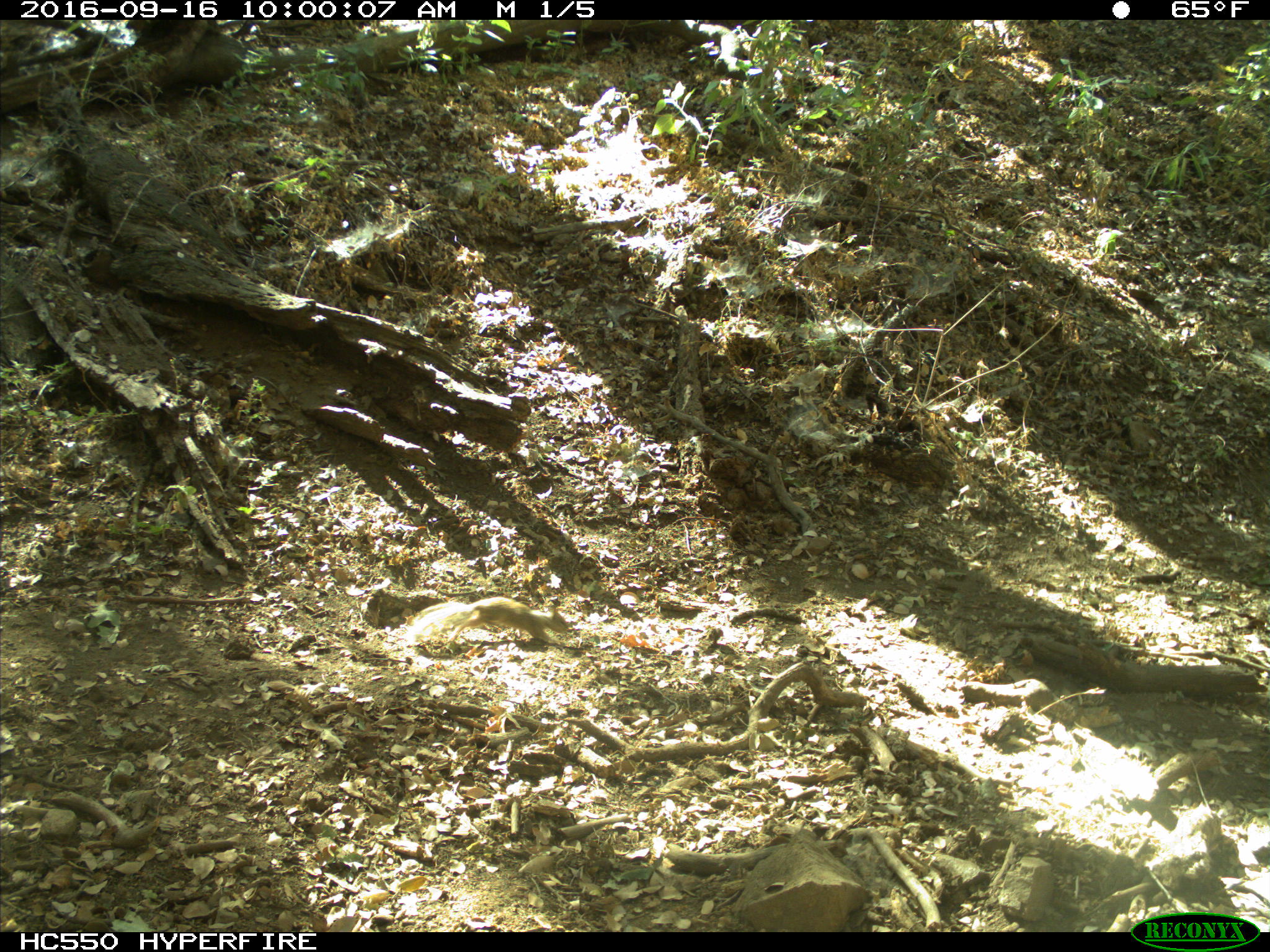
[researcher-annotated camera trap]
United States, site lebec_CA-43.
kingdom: Animalia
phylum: Chordata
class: Mammalia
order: Rodentia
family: Sciuridae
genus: Otospermophilus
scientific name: Otospermophilus beecheyi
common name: california ground squirrel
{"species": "Otospermophilus beecheyi (california ground squirrel)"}